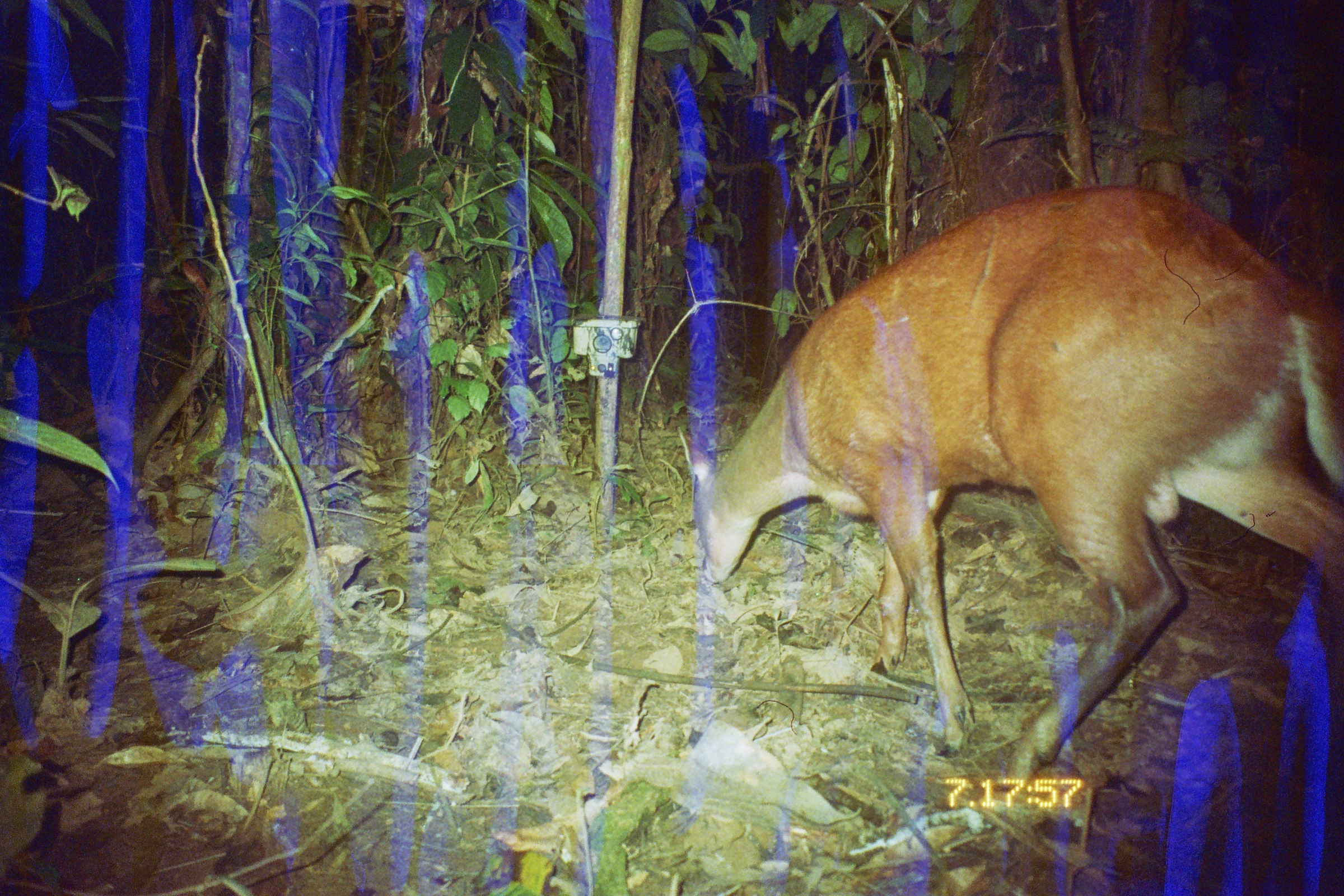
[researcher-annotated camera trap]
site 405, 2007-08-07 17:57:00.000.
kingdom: Animalia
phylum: Chordata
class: Mammalia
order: Artiodactyla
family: Cervidae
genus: Mazama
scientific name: Mazama americana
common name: red brocket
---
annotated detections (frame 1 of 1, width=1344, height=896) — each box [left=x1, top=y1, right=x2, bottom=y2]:
mazama americana: [left=686, top=183, right=1344, bottom=790]